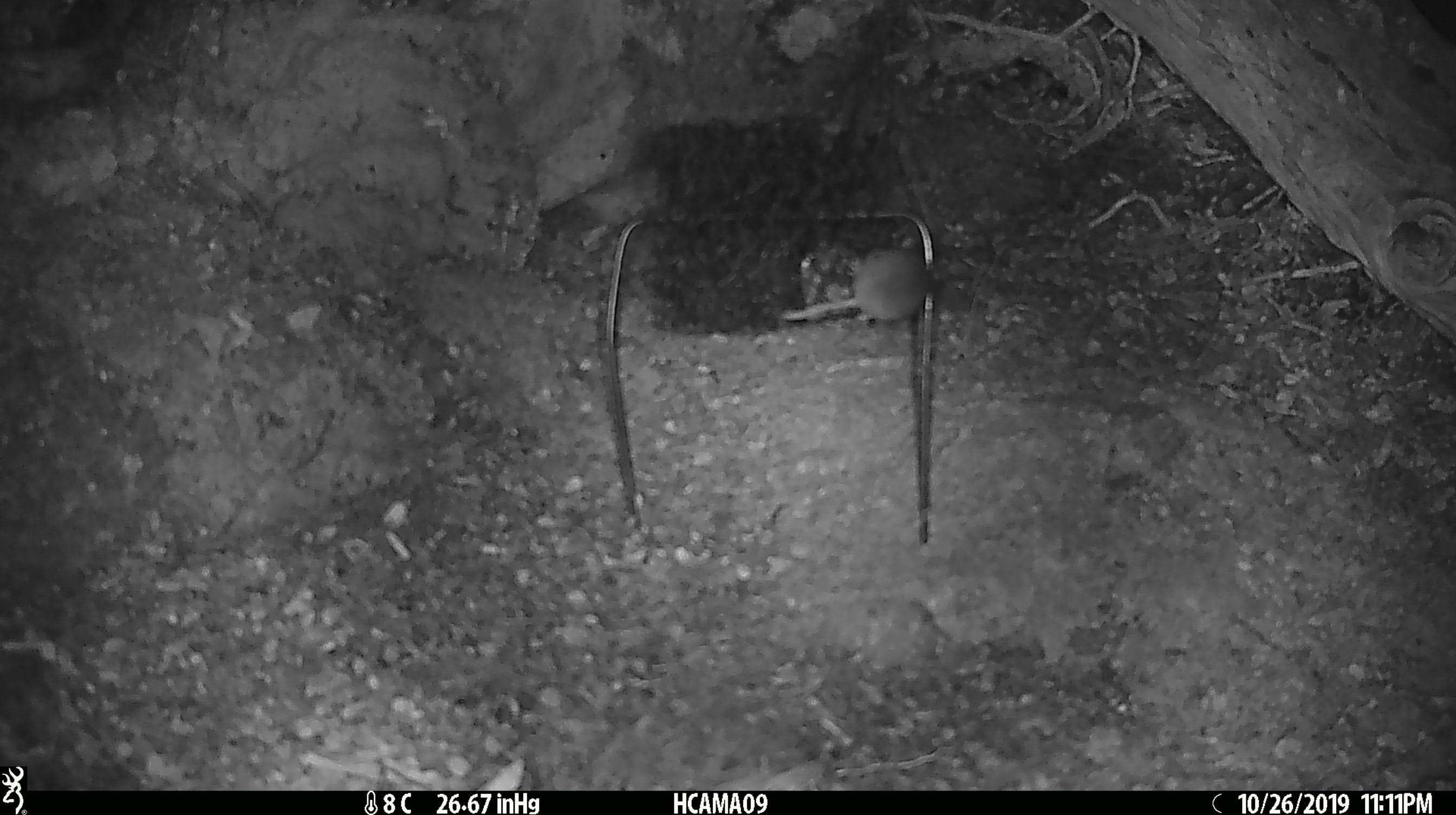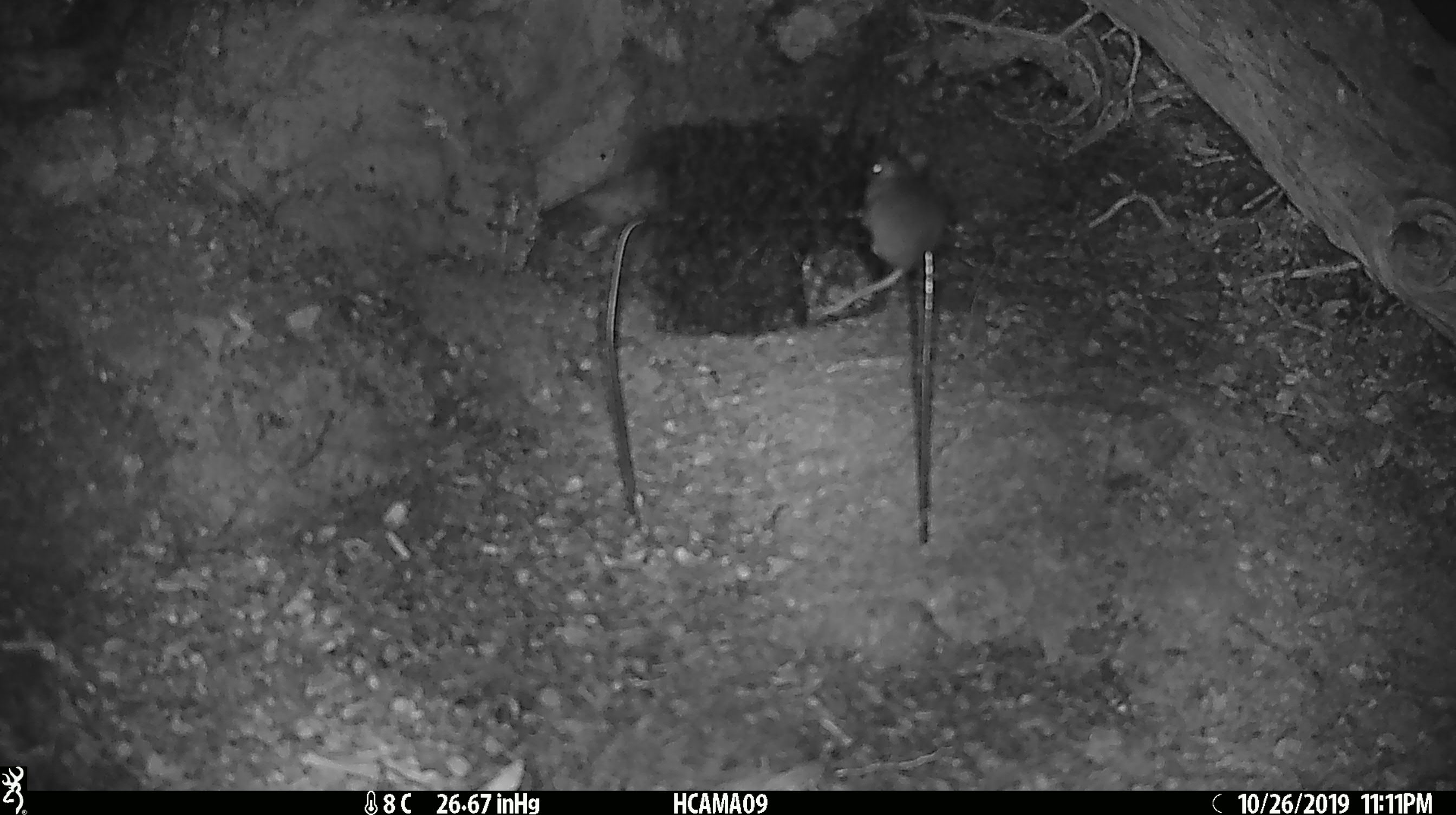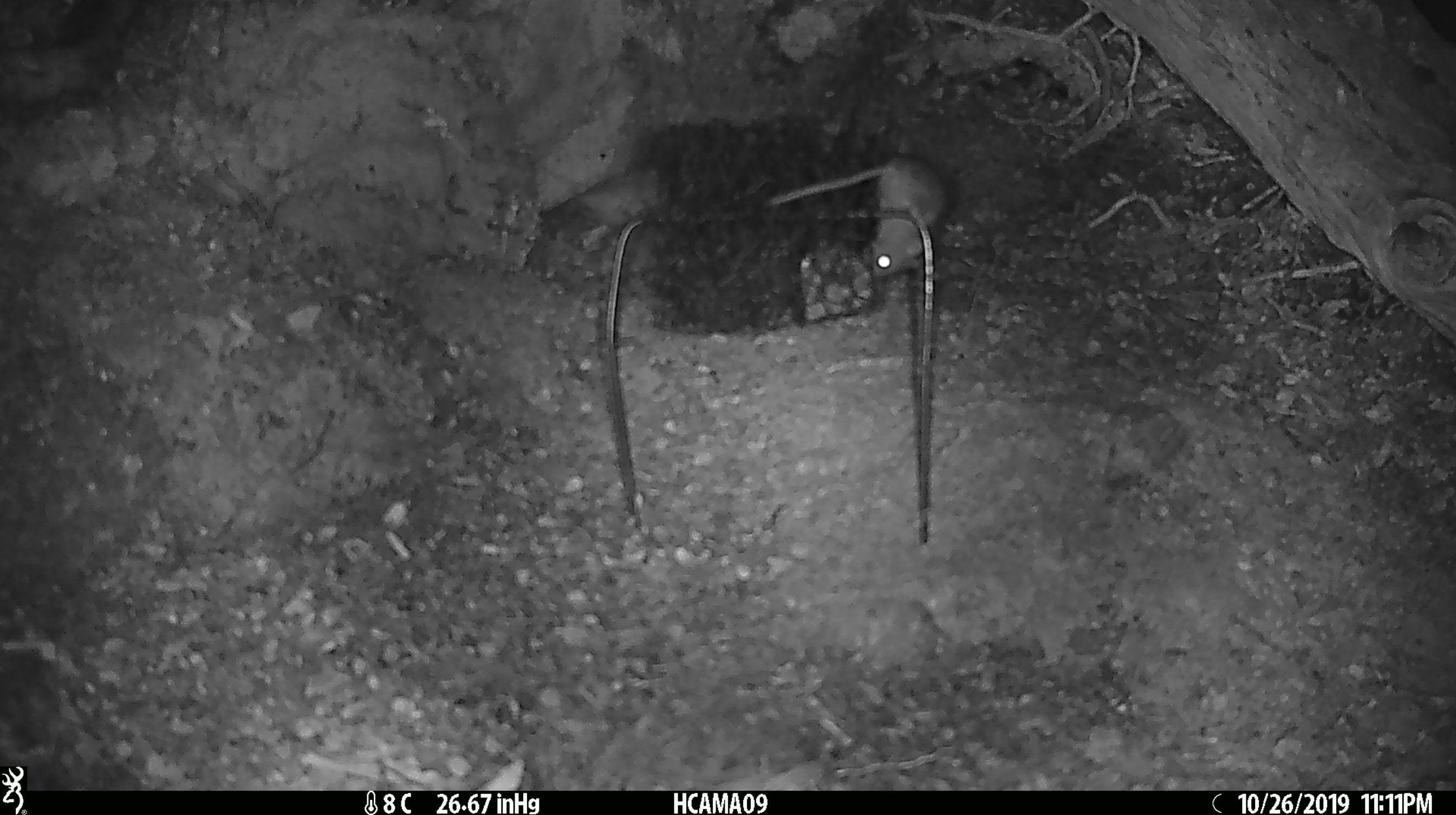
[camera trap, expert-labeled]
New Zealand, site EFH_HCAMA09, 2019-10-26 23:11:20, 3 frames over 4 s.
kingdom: Animalia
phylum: Chordata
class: Mammalia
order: Rodentia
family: Muridae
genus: Mus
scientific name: Mus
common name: mouse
Mouse (Mus).